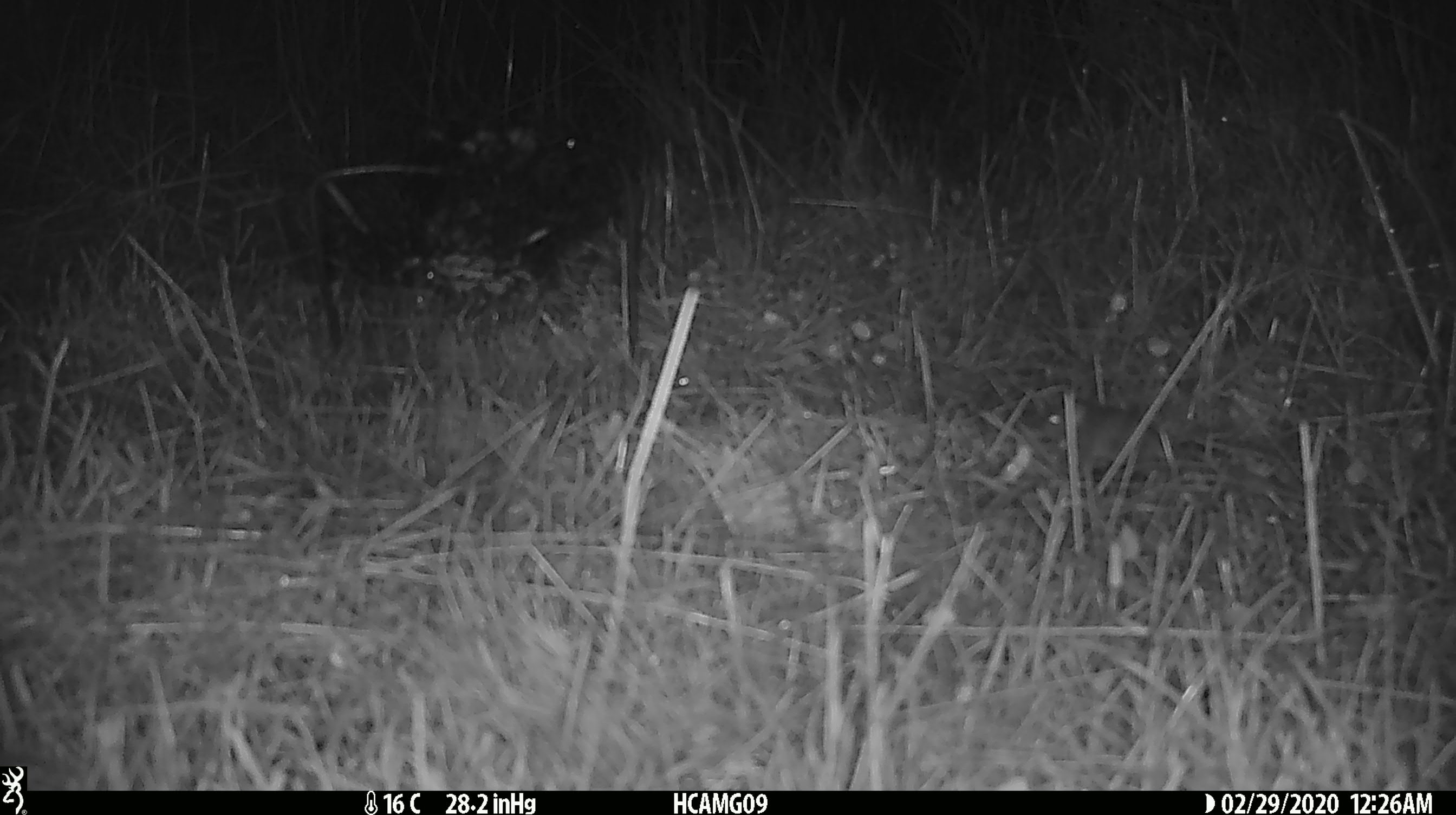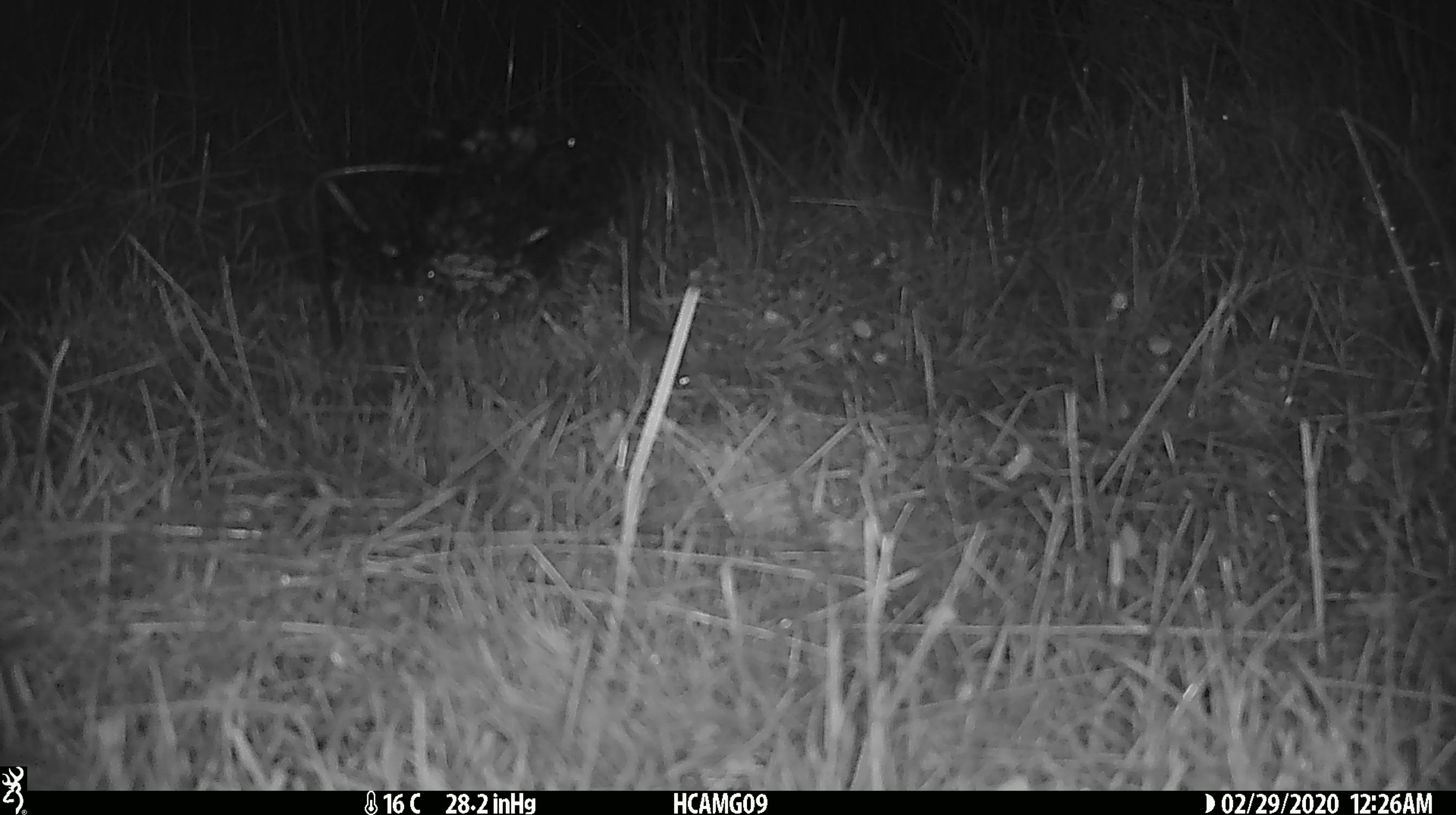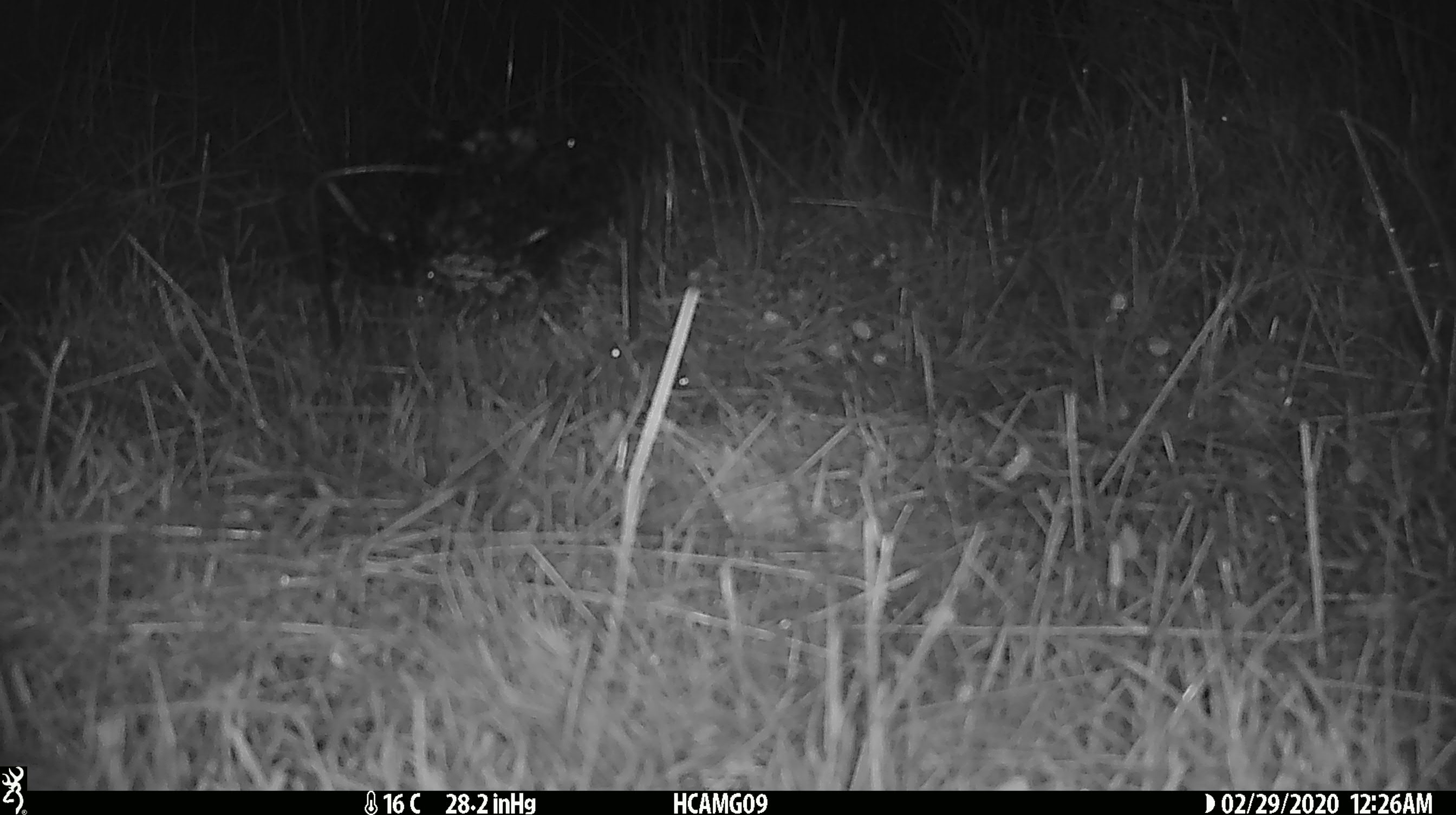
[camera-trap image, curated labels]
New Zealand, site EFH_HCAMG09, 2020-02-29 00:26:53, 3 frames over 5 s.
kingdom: Animalia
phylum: Chordata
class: Mammalia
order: Rodentia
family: Muridae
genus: Mus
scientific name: Mus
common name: mouse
Mouse (Mus).